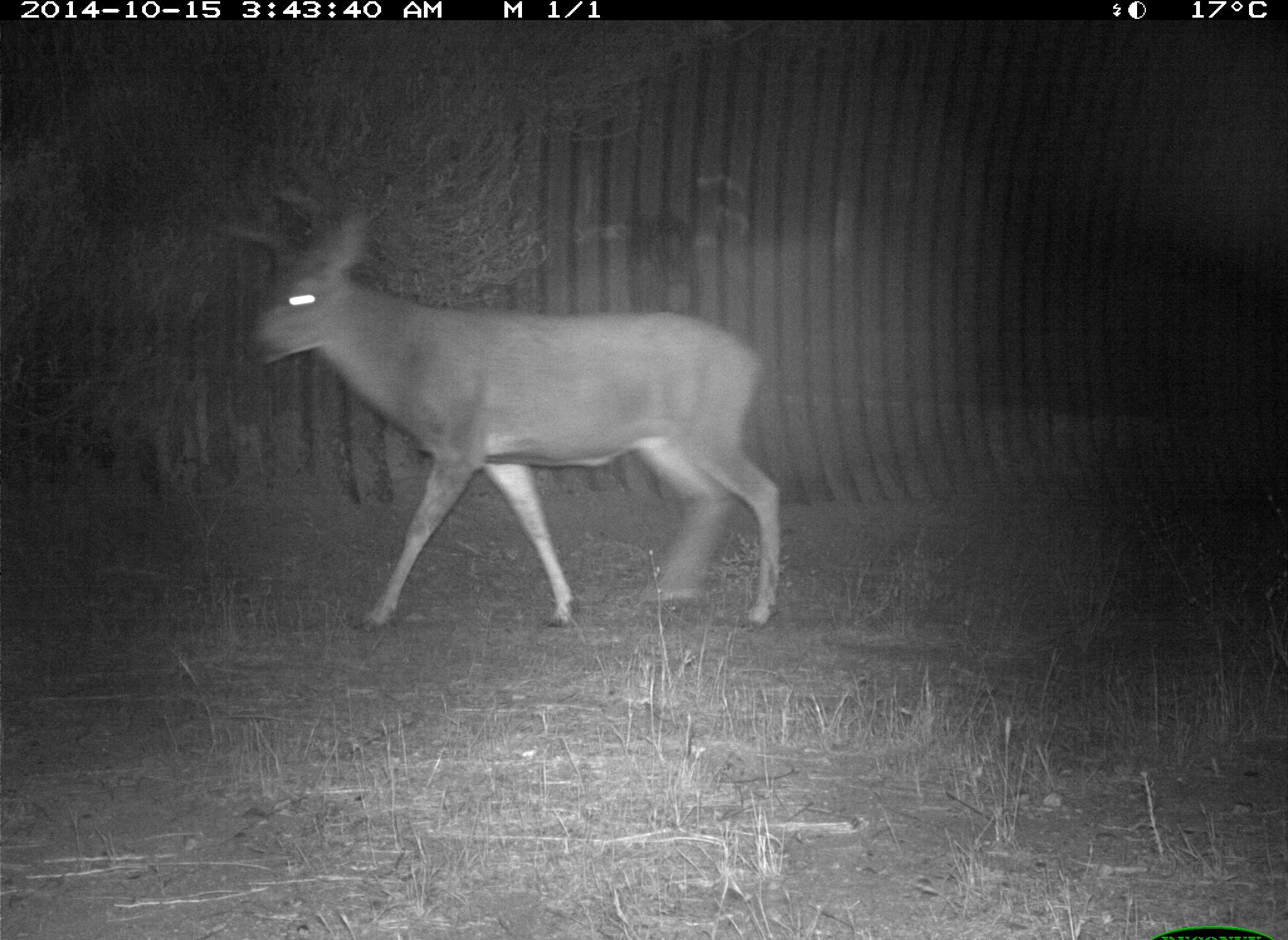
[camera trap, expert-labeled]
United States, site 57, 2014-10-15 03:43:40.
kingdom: Animalia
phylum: Chordata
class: Mammalia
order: Artiodactyla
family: Cervidae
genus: Odocoileus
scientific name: Odocoileus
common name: deer